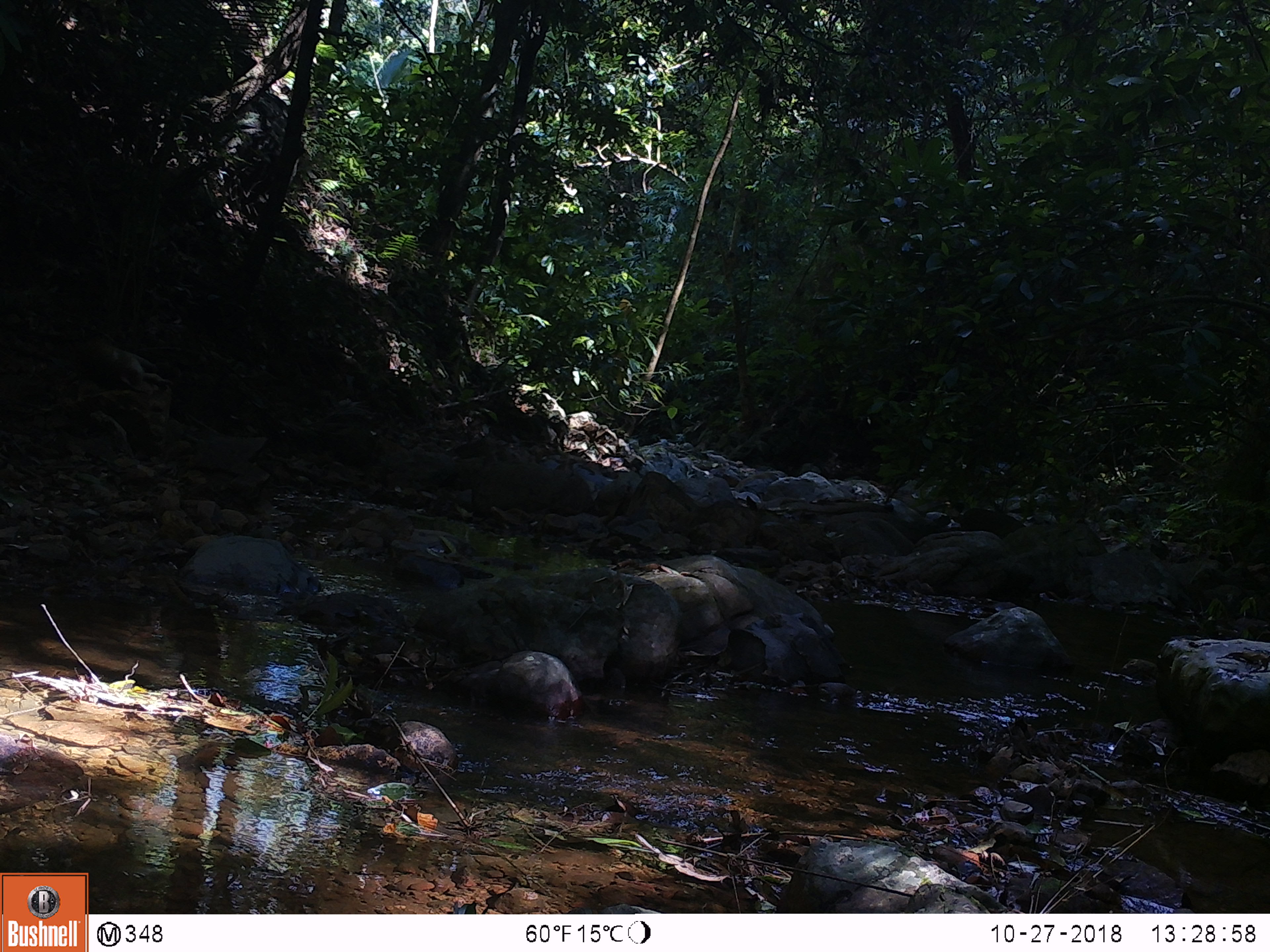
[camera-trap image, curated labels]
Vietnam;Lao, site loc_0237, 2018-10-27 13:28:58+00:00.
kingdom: Animalia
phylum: Chordata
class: Mammalia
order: Primates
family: Cercopithecidae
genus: Macaca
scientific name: Macaca nemestrina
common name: pig-tailed macaque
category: pig tailed macaque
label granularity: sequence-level